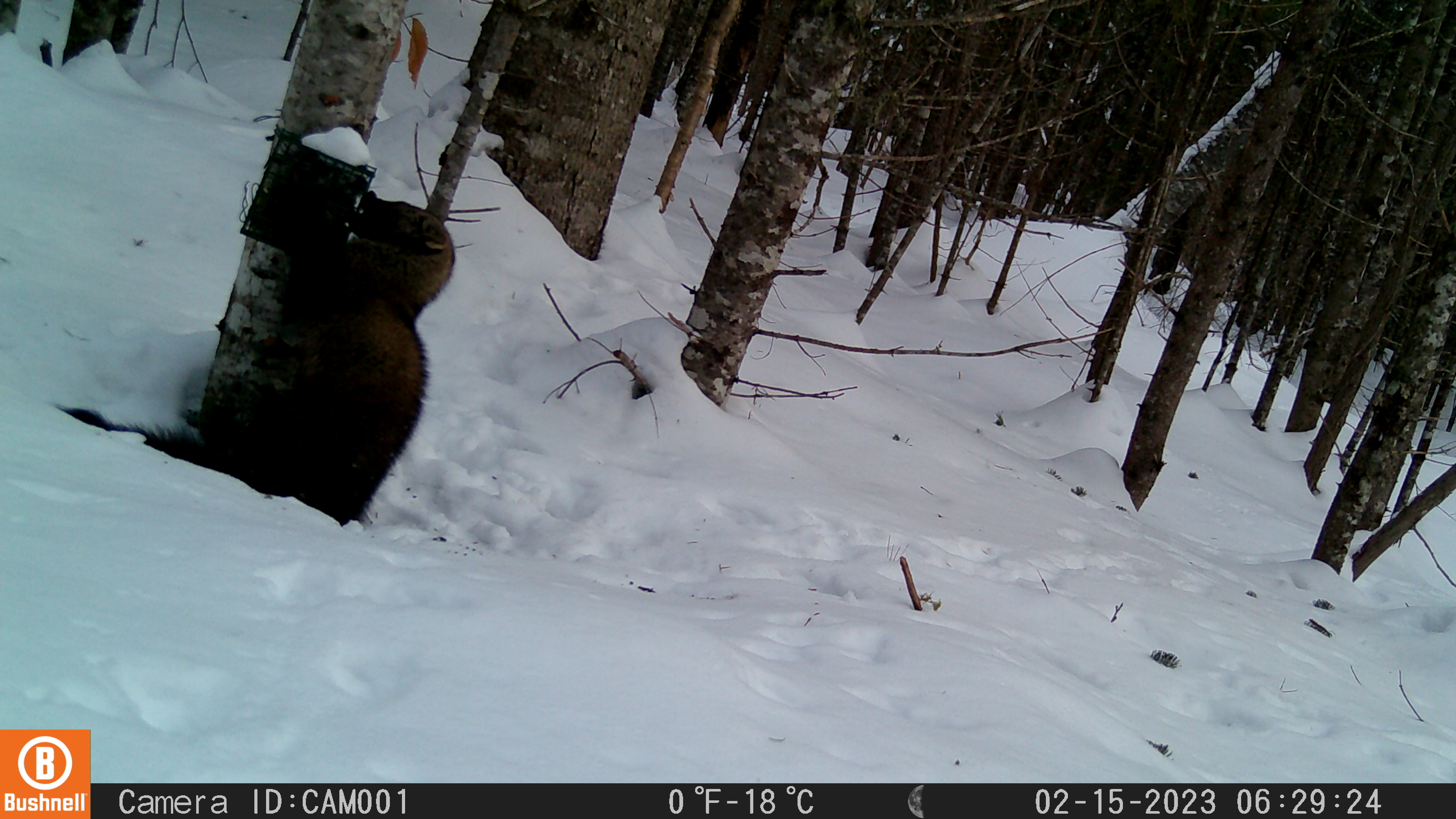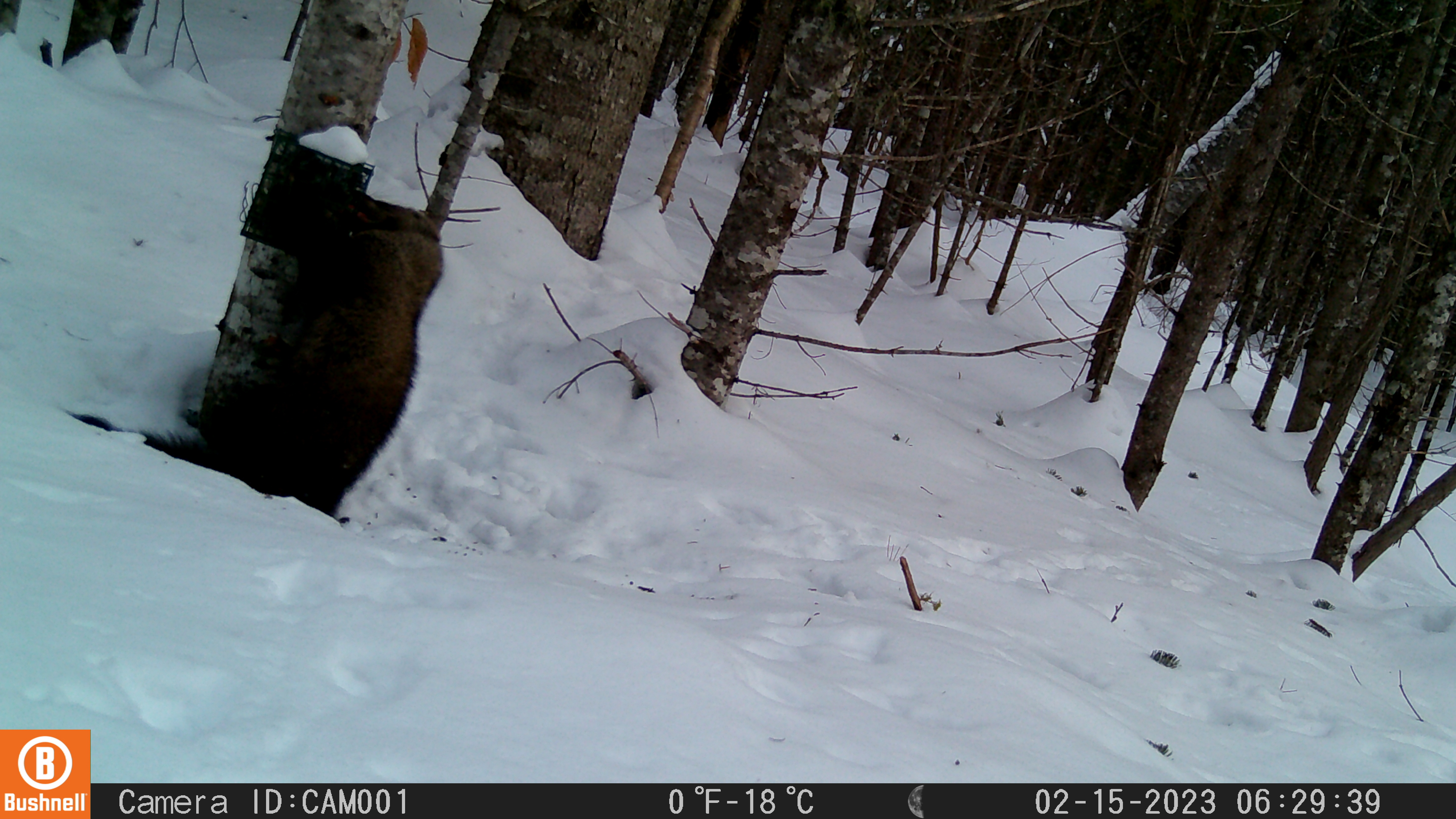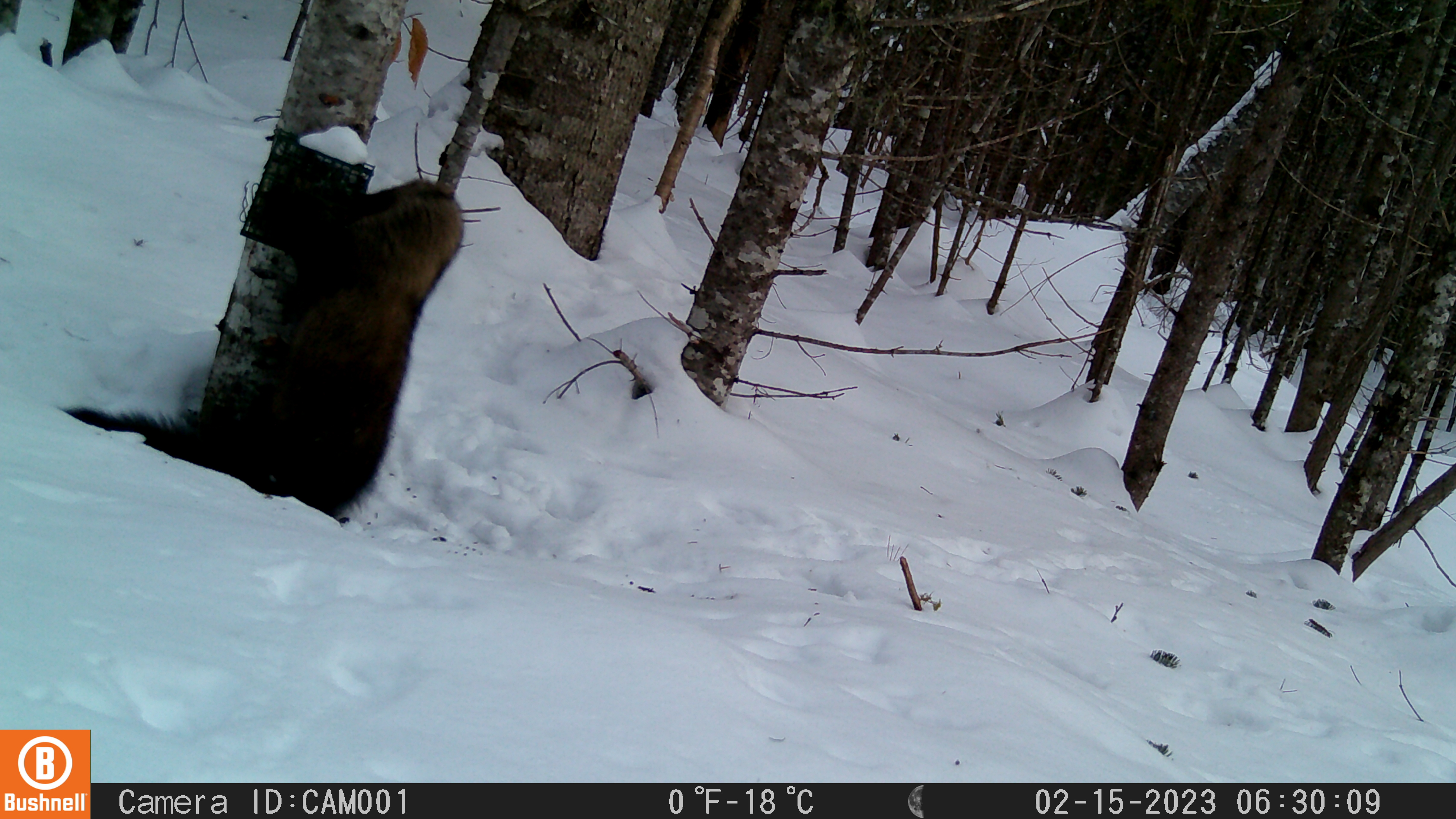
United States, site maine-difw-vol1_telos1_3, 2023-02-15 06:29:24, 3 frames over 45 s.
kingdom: Animalia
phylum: Chordata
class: Mammalia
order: Carnivora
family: Mustelidae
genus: Pekania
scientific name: Pekania pennanti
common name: fisher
Fisher (Pekania pennanti).